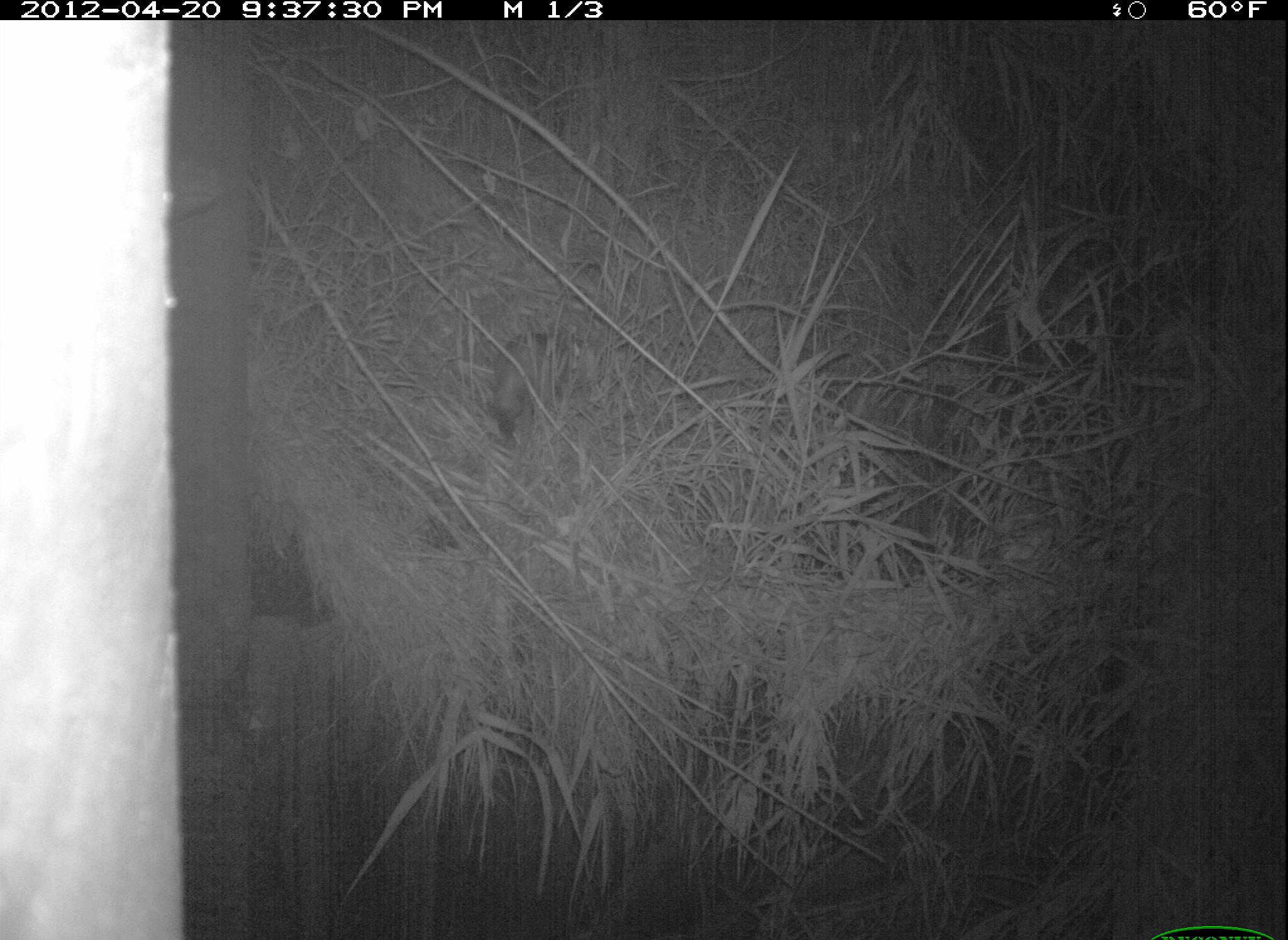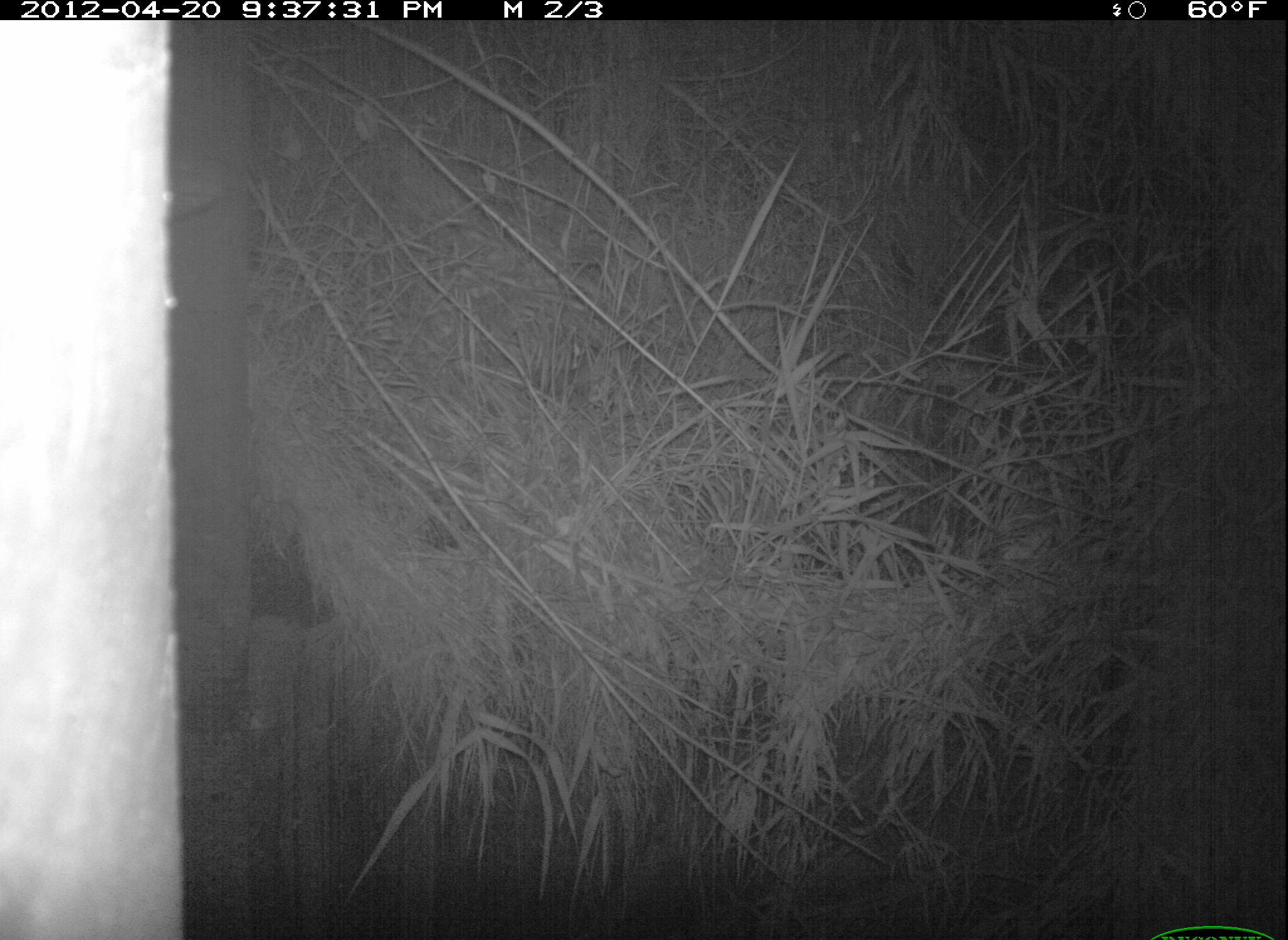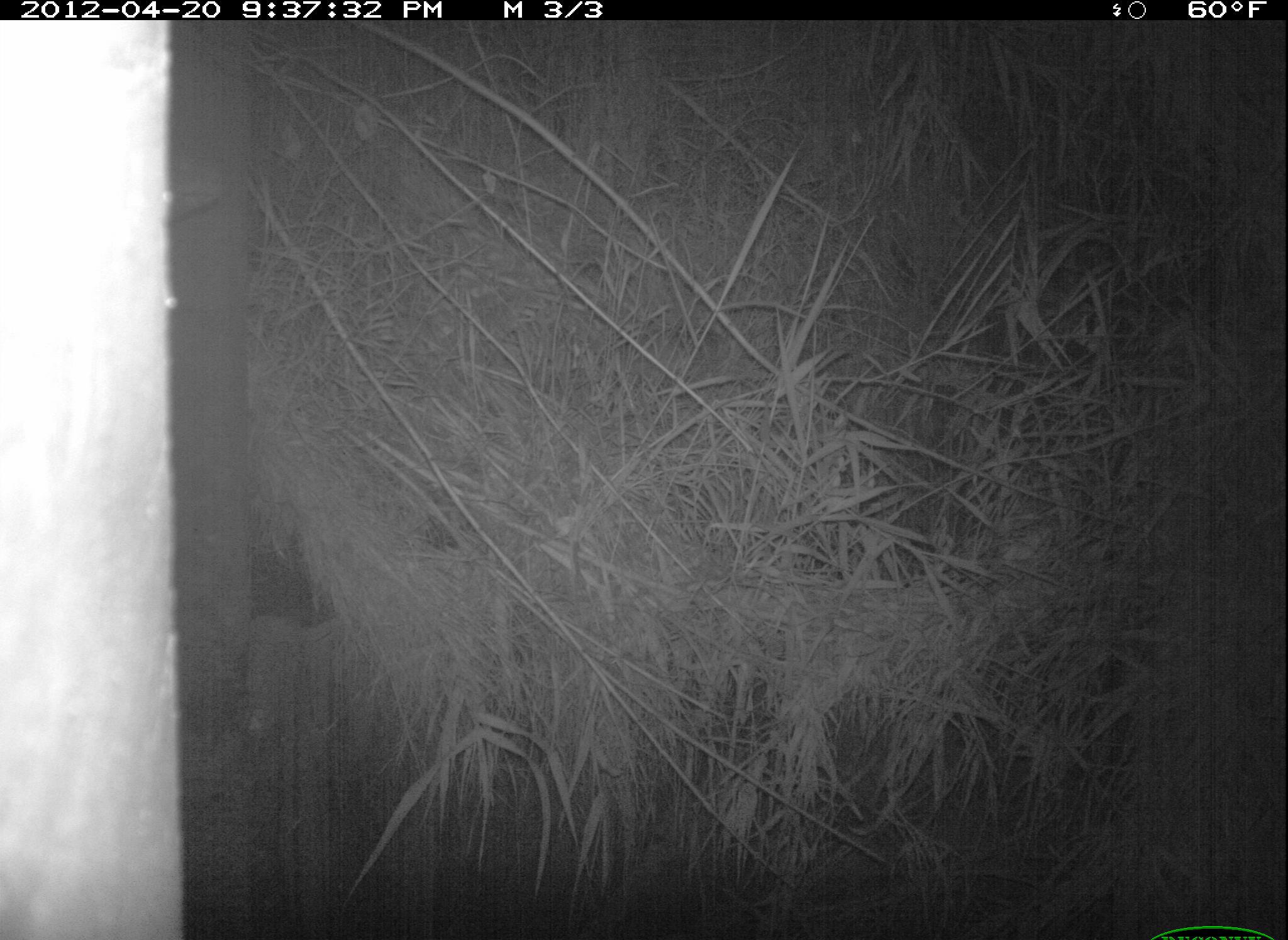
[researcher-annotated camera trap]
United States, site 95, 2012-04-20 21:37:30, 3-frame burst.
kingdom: Animalia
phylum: Chordata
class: Mammalia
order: Didelphimorphia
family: Didelphidae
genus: Didelphis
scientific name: Didelphis virginiana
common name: virginia opossum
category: opossum